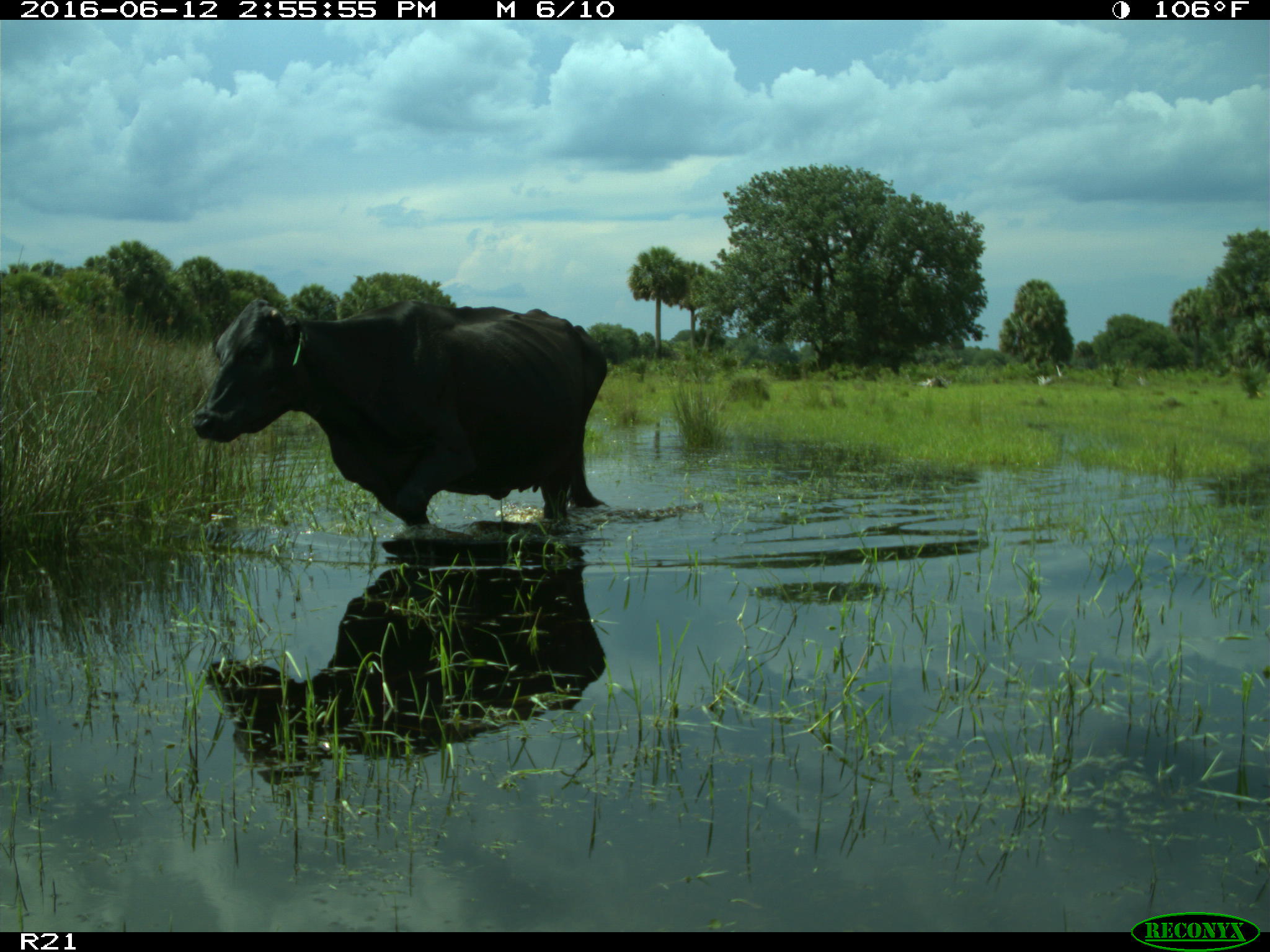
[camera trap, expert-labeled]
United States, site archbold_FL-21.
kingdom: Animalia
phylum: Chordata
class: Mammalia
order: Artiodactyla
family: Bovidae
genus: Bos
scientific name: Bos taurus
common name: domestic cow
Bos taurus (domestic cow).